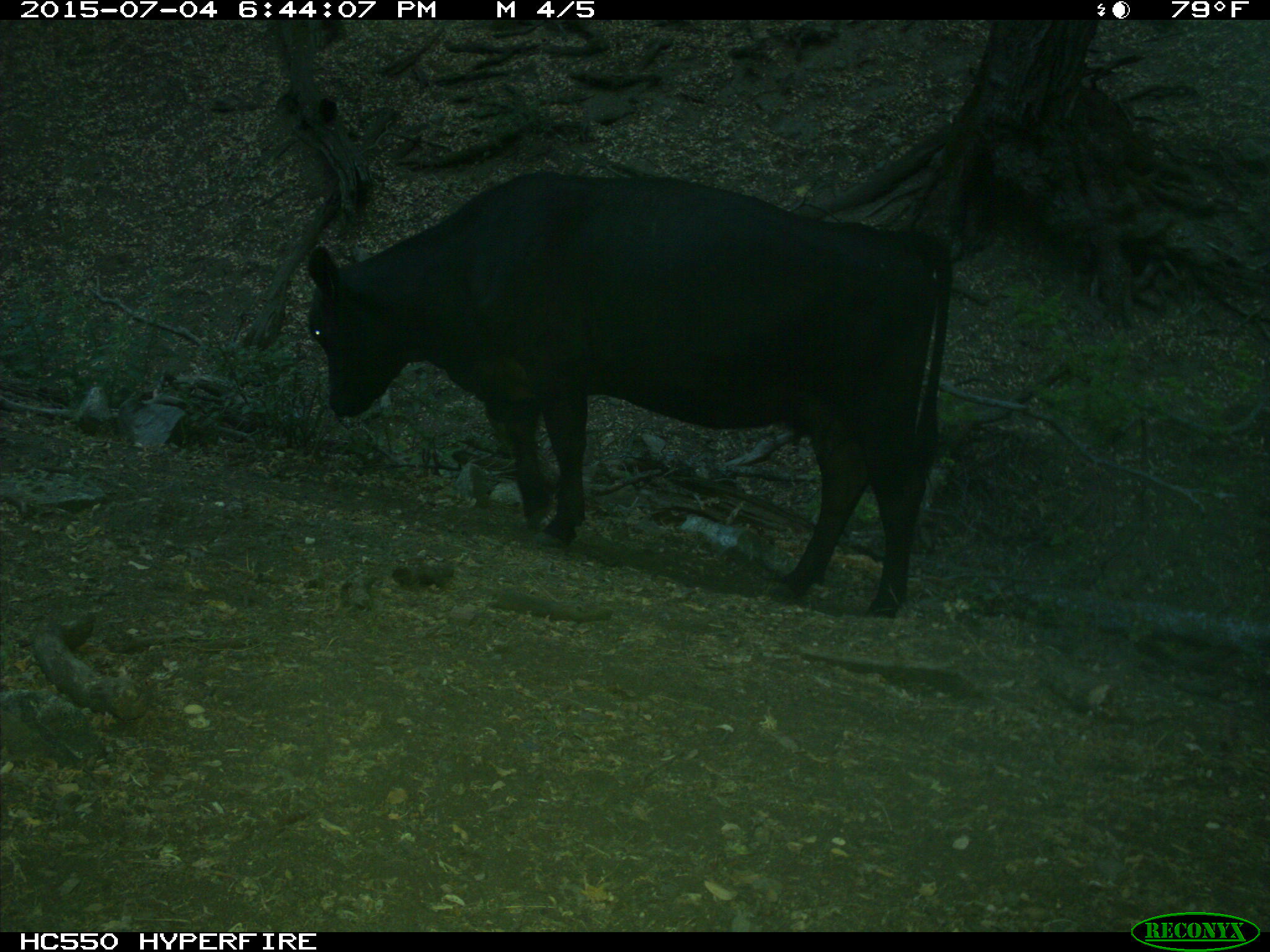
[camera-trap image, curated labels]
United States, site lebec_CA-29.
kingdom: Animalia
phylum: Chordata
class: Mammalia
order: Artiodactyla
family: Bovidae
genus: Bos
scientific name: Bos taurus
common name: domestic cow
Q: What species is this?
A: Bos taurus (domestic cow).